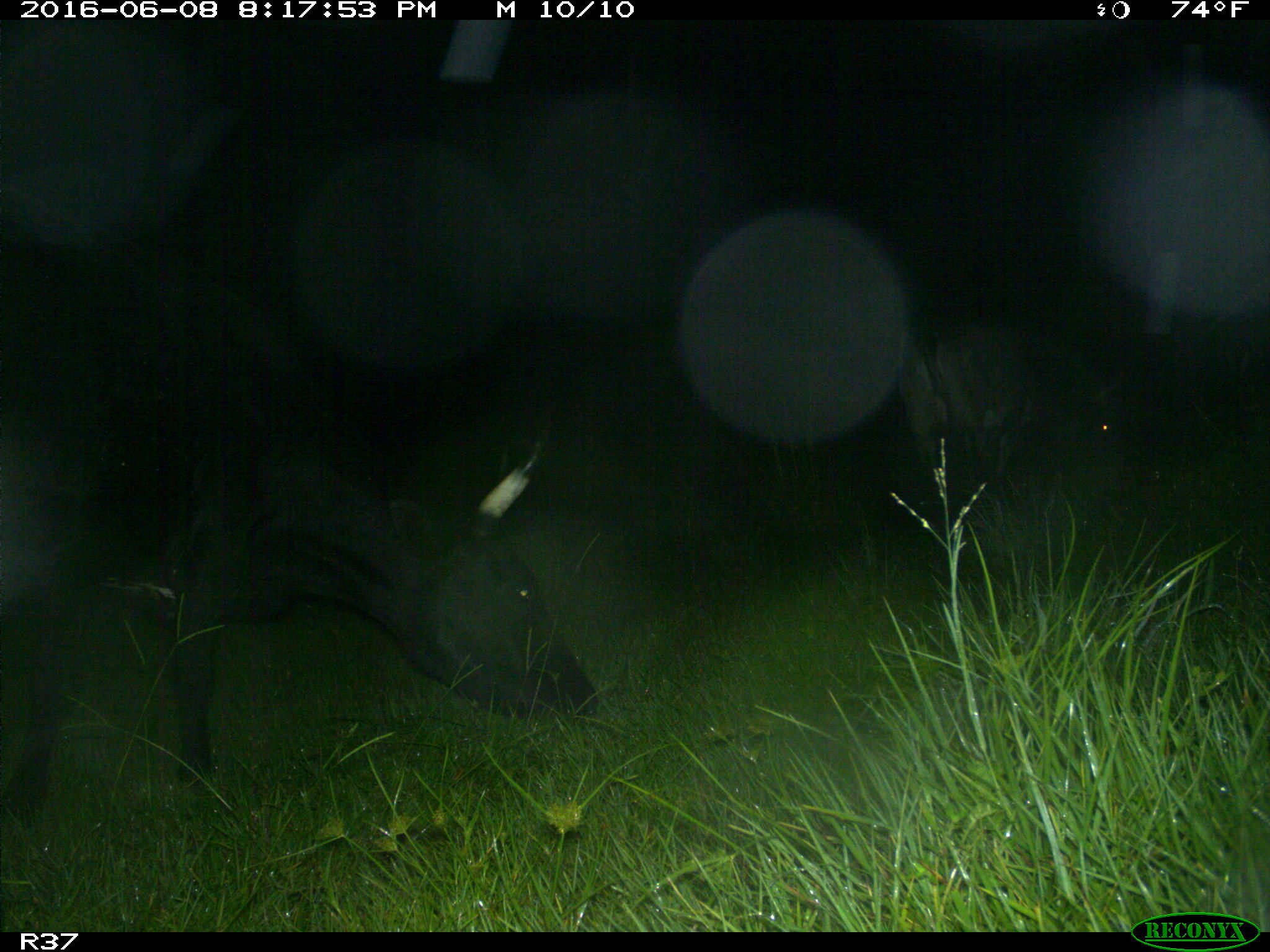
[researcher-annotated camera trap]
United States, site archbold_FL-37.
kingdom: Animalia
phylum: Chordata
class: Mammalia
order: Artiodactyla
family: Bovidae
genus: Bos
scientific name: Bos taurus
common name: domestic cow